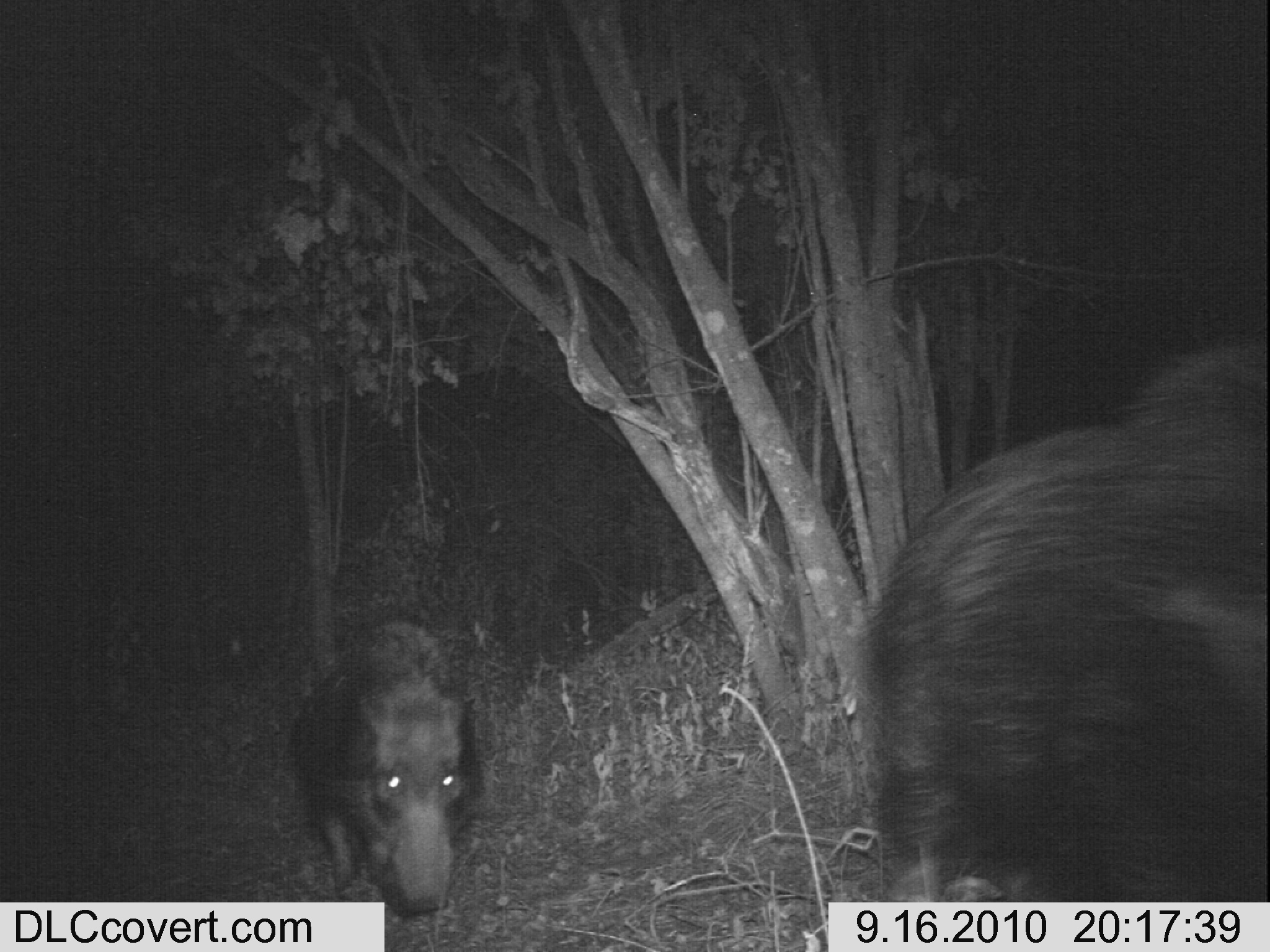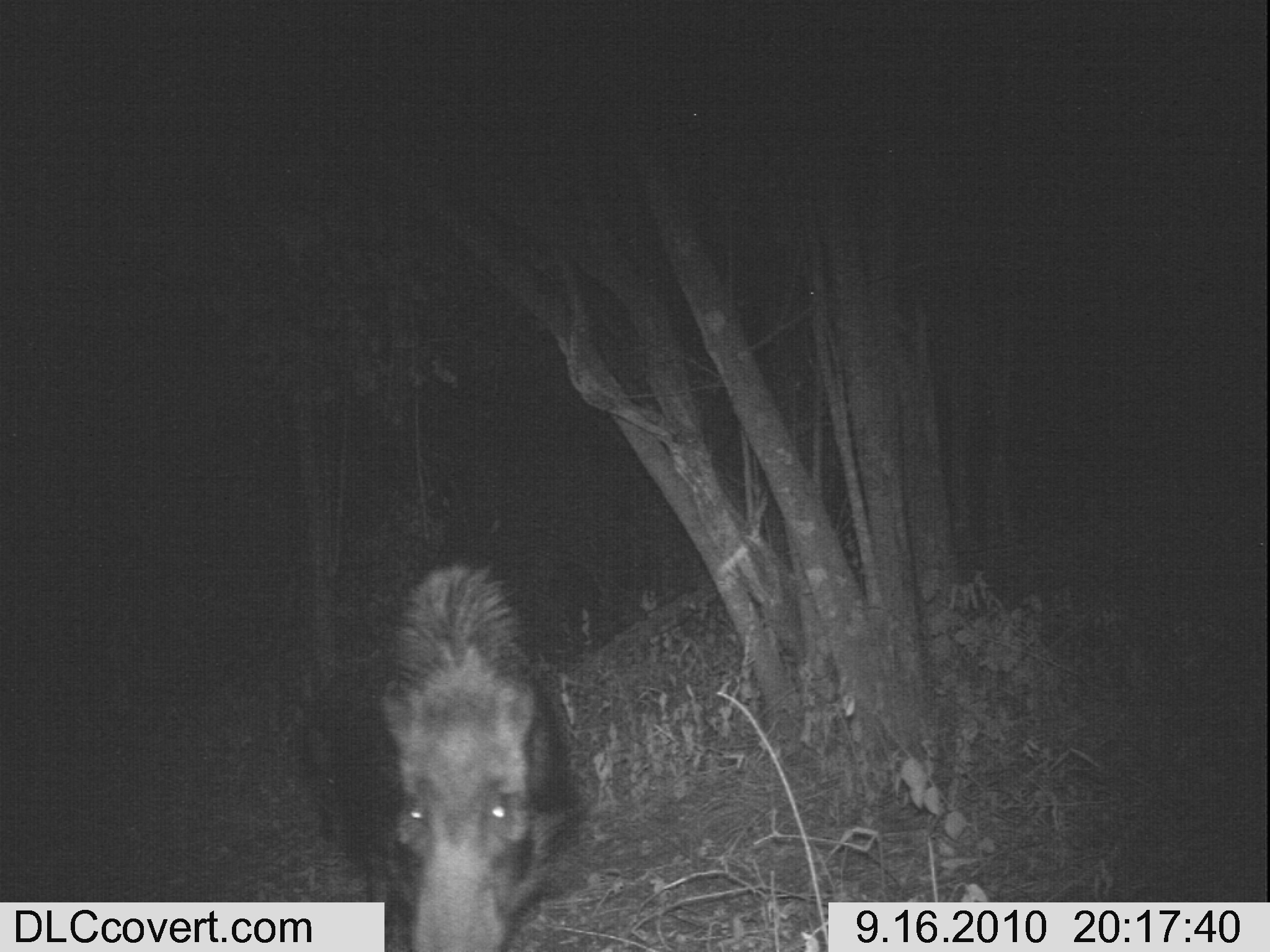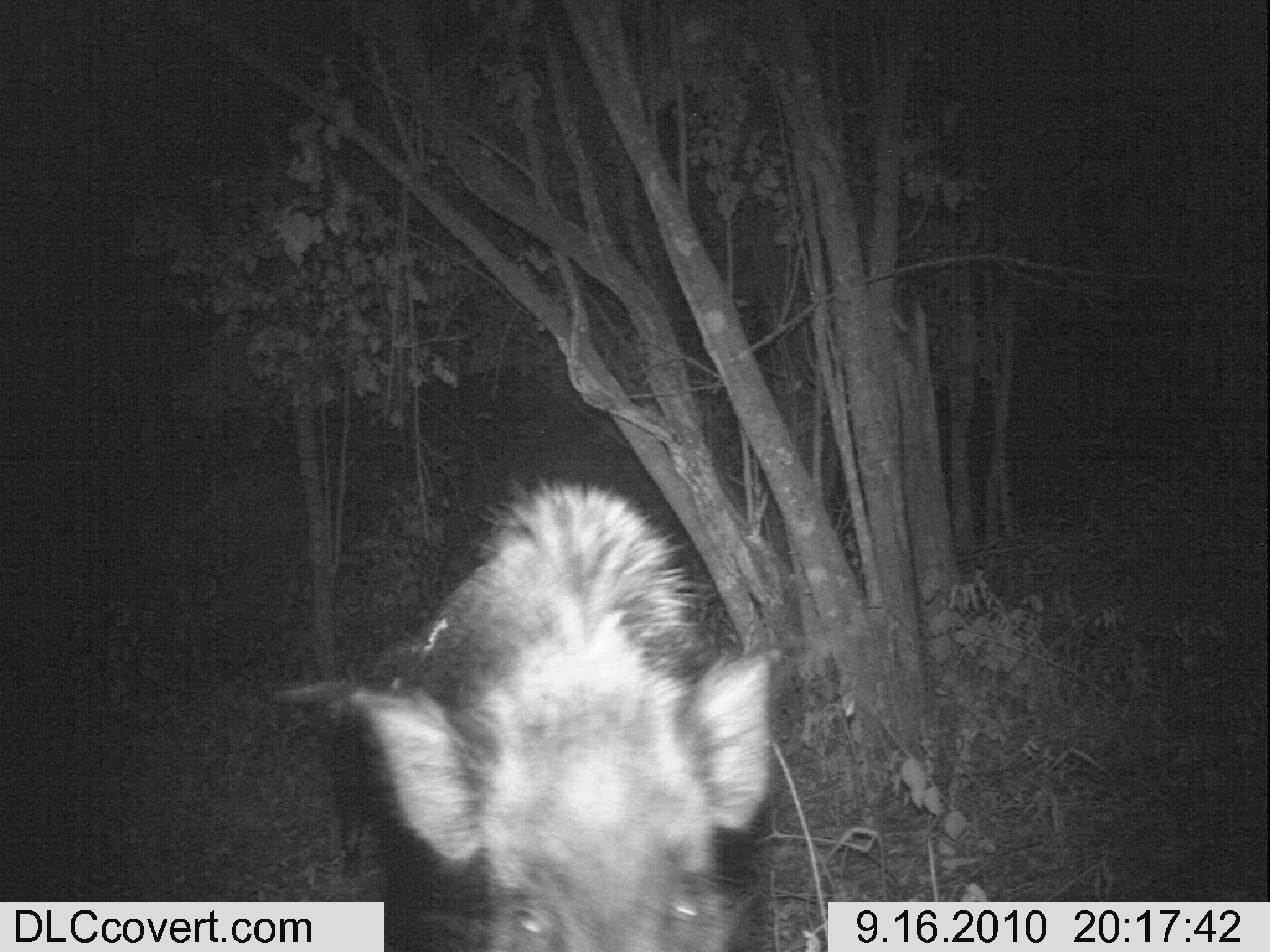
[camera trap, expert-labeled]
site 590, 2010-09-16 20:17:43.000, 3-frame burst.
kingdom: Animalia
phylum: Chordata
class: Mammalia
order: Artiodactyla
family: Suidae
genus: Potamochoerus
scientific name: Potamochoerus larvatus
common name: bushpig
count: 2